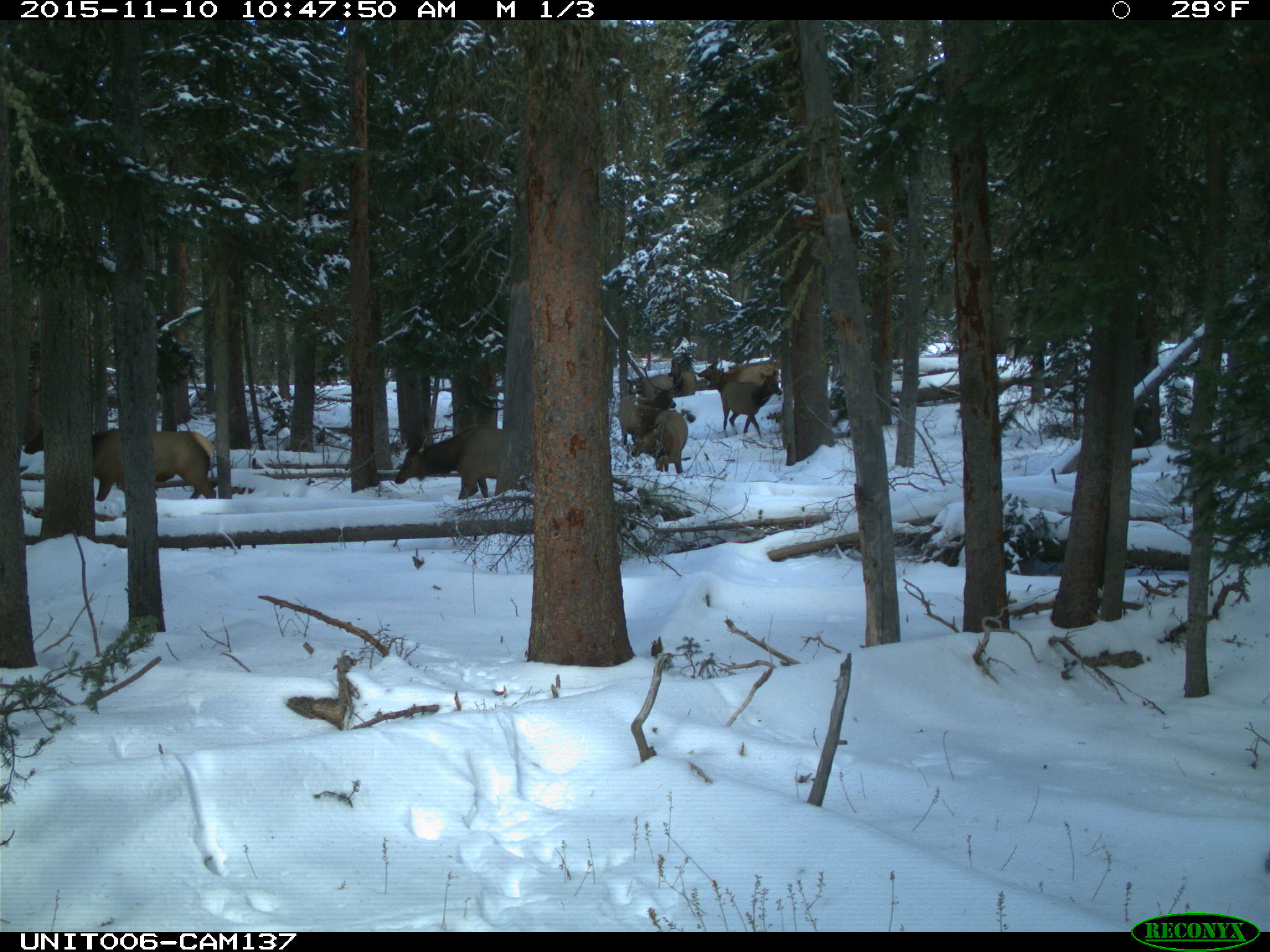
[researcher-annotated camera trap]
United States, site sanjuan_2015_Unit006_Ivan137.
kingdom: Animalia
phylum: Chordata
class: Mammalia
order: Artiodactyla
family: Cervidae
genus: Cervus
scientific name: Cervus elaphus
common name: red deer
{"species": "Cervus elaphus (red deer)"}